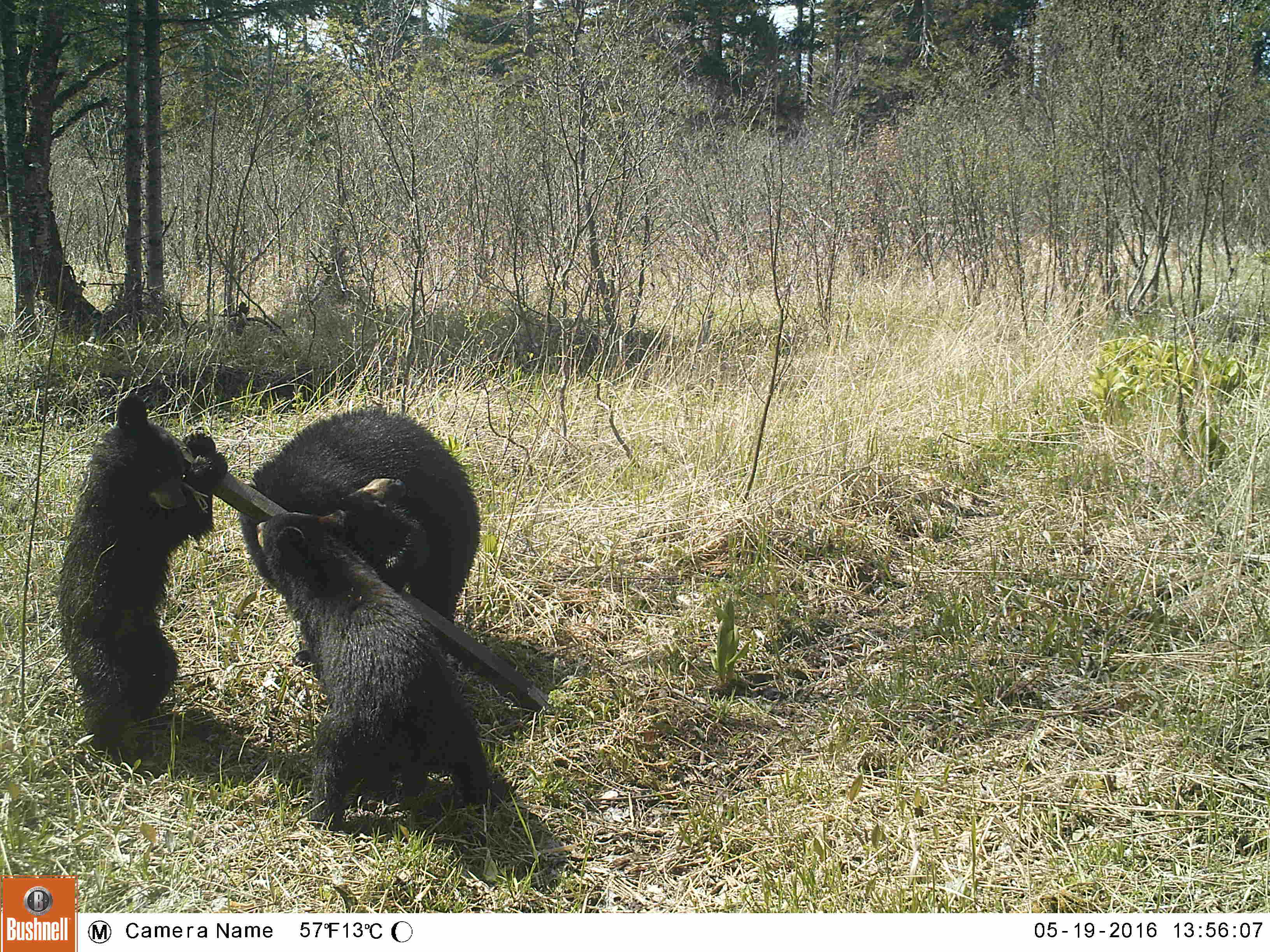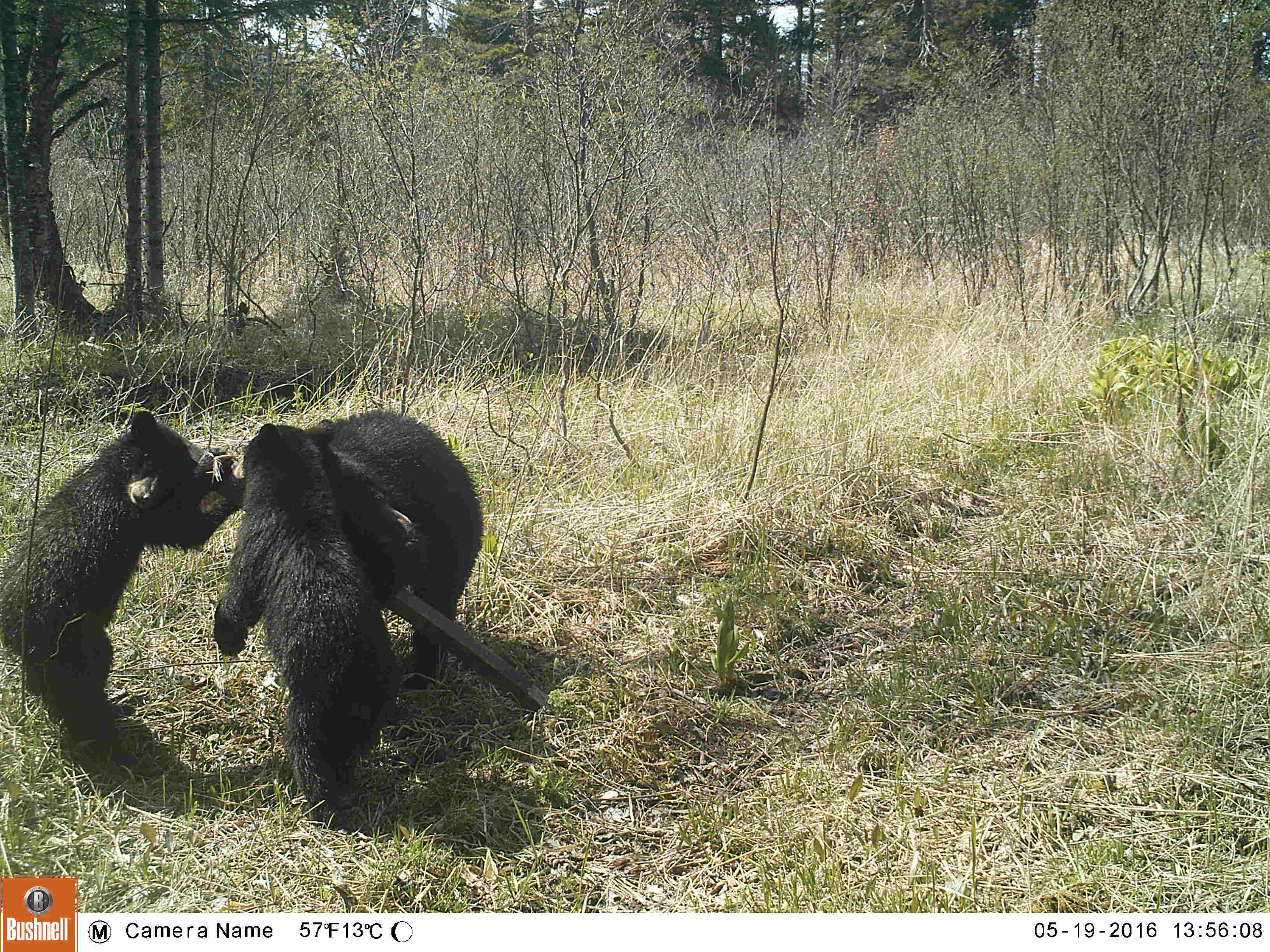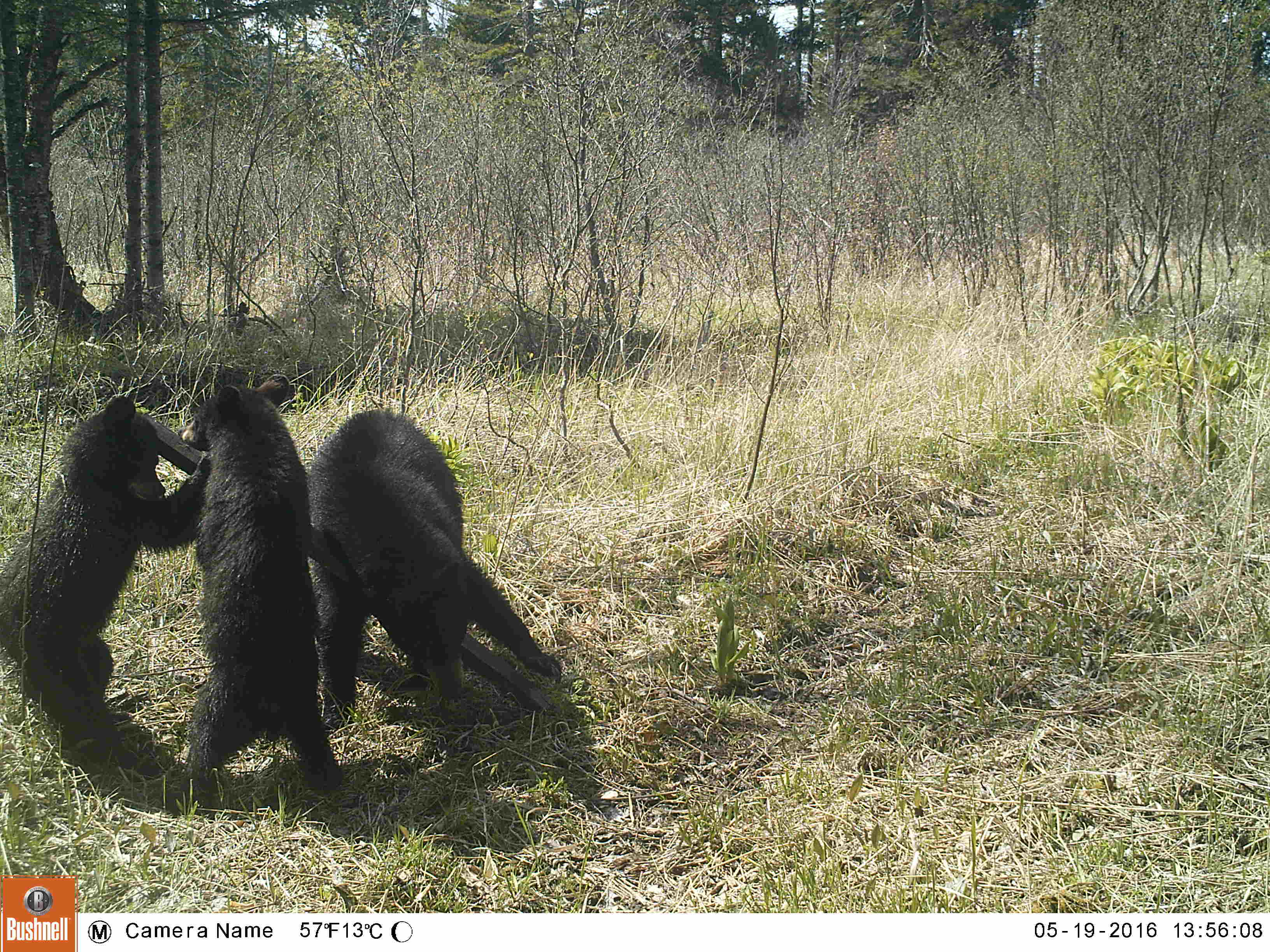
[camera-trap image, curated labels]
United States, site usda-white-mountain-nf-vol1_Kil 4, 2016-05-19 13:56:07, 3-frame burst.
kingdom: Animalia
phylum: Chordata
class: Mammalia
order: Carnivora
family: Ursidae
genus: Ursus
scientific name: Ursus americanus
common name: black bear